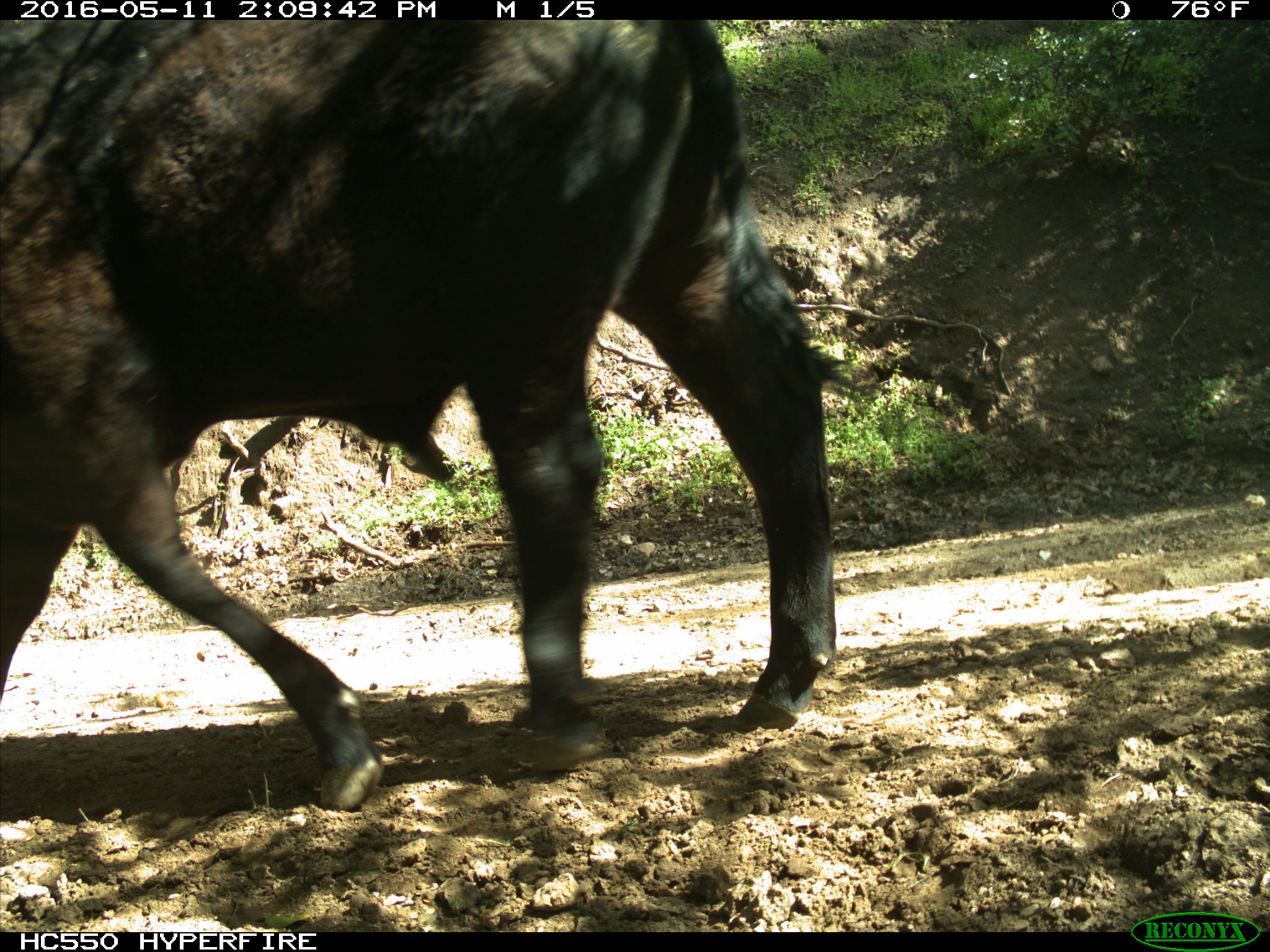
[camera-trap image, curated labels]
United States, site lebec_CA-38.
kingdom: Animalia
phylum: Chordata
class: Mammalia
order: Artiodactyla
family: Bovidae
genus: Bos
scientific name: Bos taurus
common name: domestic cow